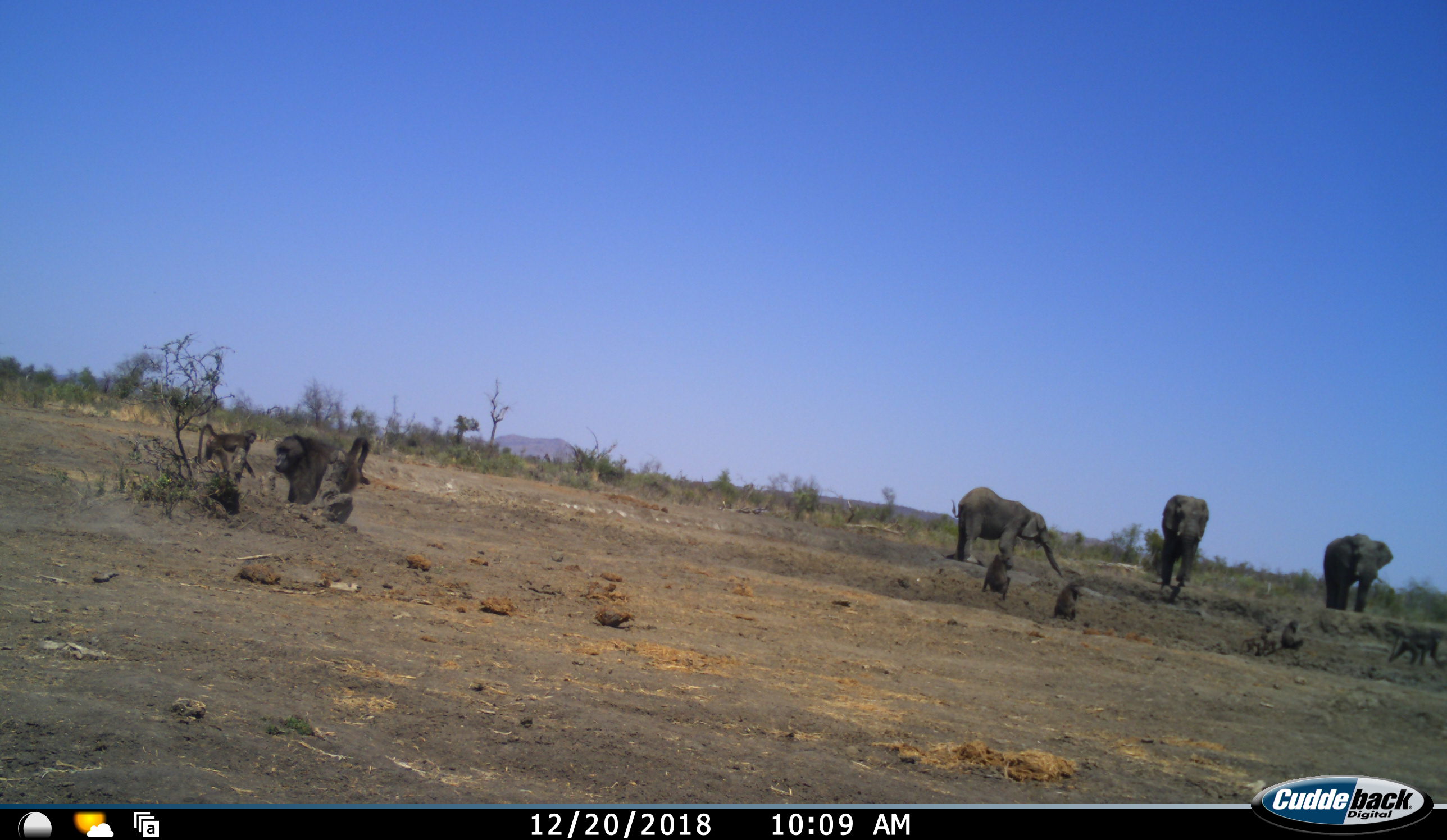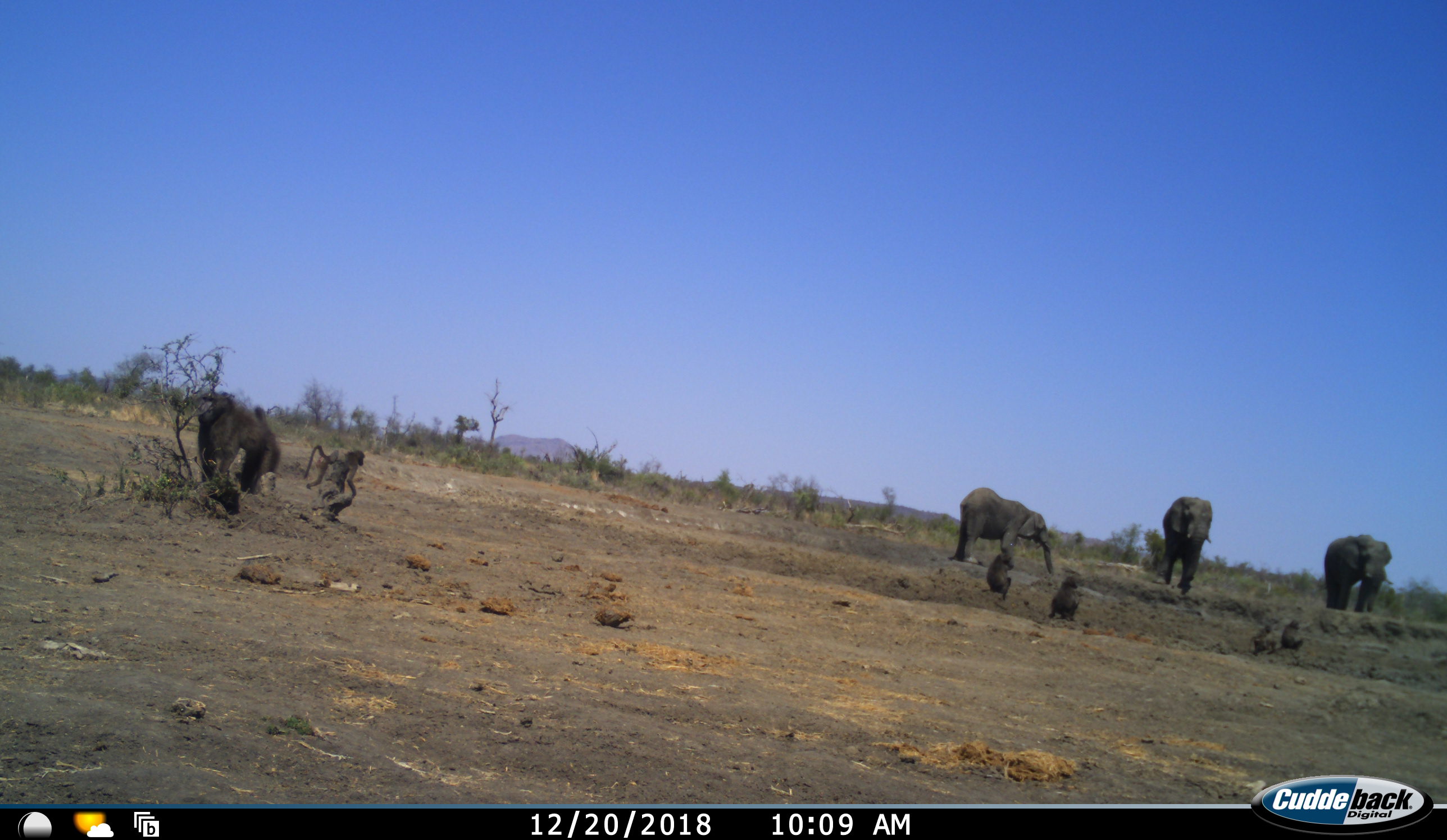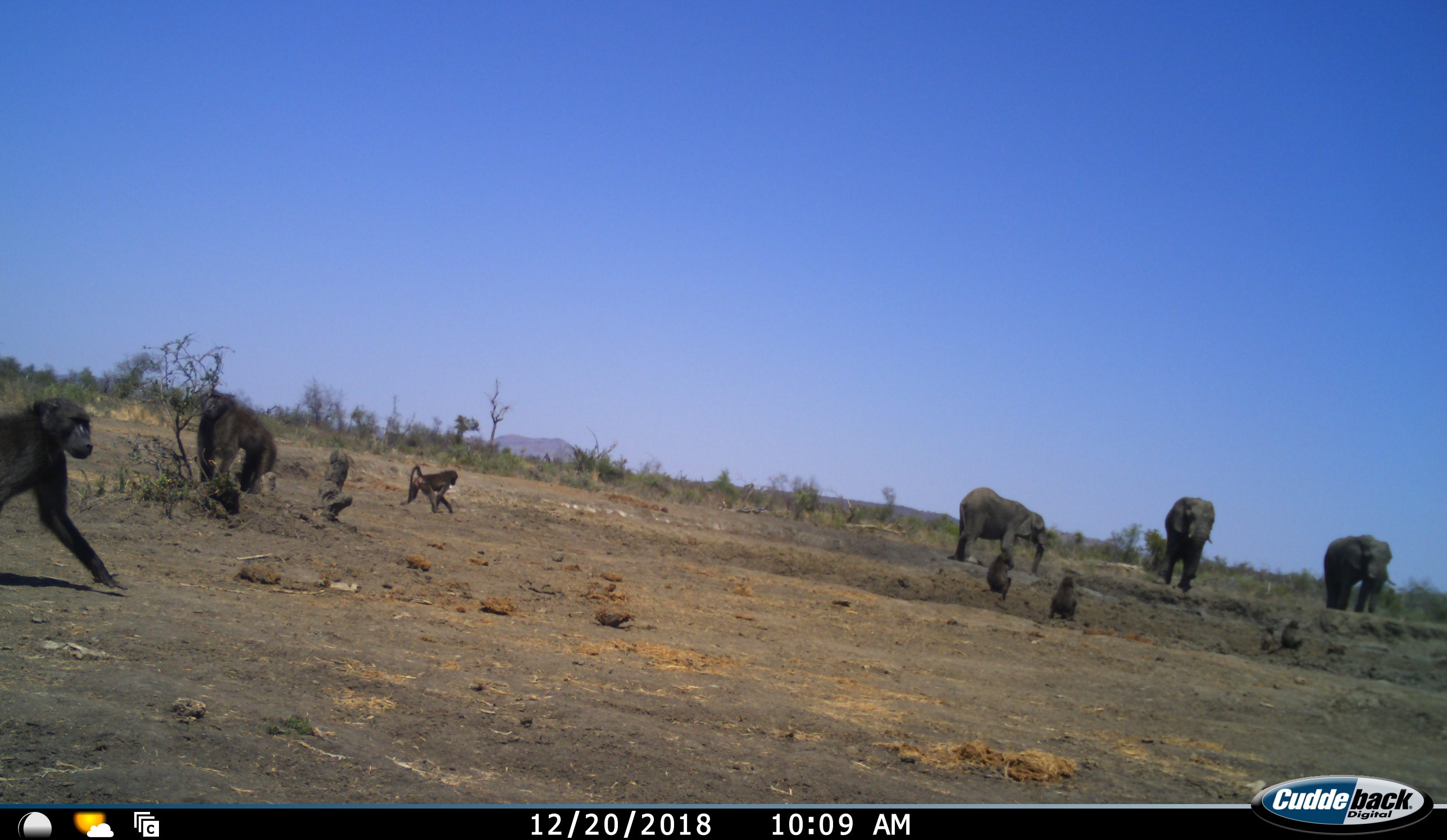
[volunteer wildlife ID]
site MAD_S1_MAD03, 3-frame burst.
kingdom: Animalia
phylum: Chordata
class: Mammalia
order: Primates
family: Cercopithecidae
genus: Papio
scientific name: Papio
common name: baboon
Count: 8.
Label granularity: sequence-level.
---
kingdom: Animalia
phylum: Chordata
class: Mammalia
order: Proboscidea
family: Elephantidae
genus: Loxodonta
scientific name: Loxodonta africana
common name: african bush elephant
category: elephant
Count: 3.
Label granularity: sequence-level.